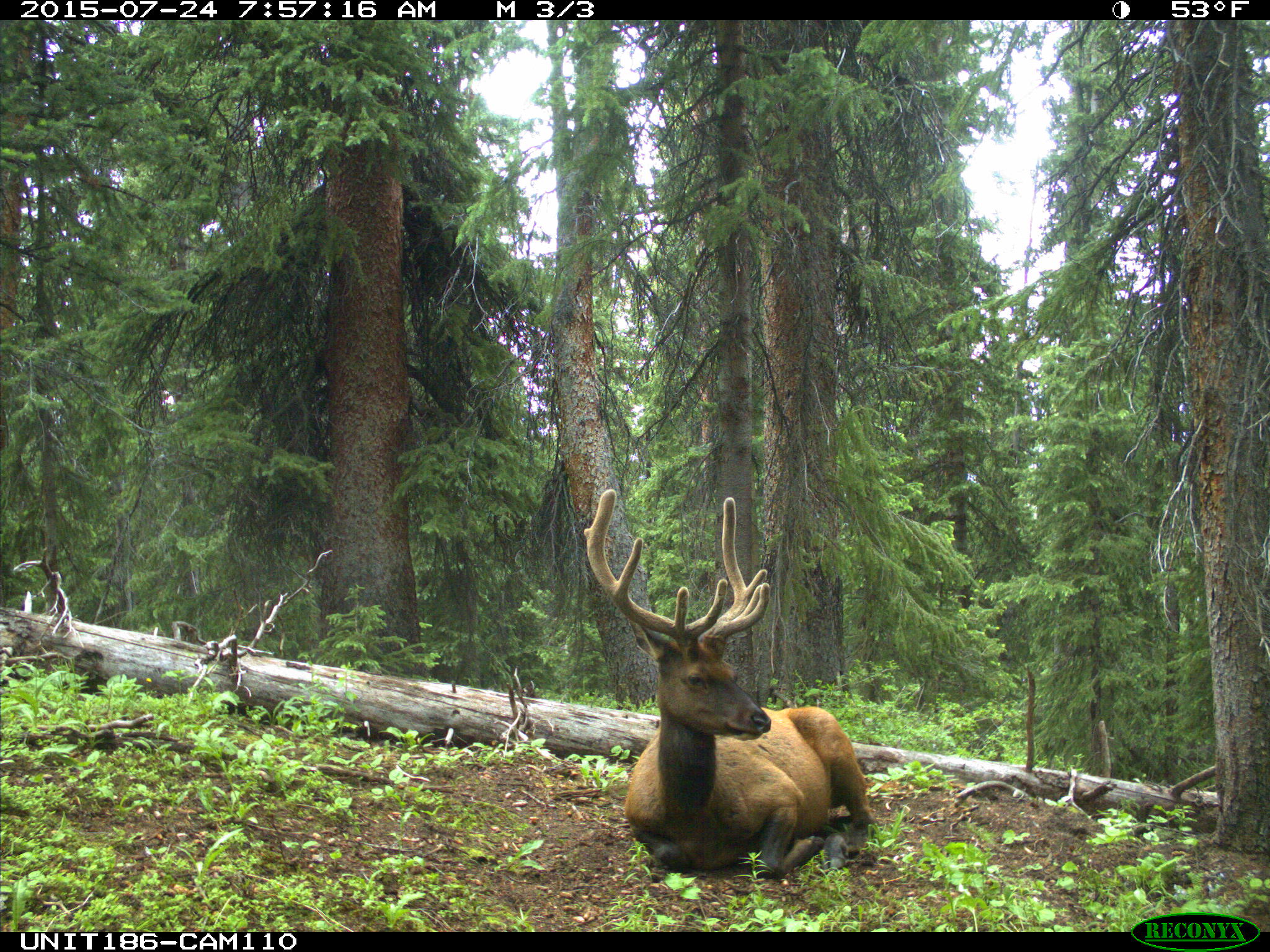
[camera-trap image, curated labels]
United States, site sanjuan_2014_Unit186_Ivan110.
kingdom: Animalia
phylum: Chordata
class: Mammalia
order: Artiodactyla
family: Cervidae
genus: Cervus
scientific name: Cervus elaphus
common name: red deer